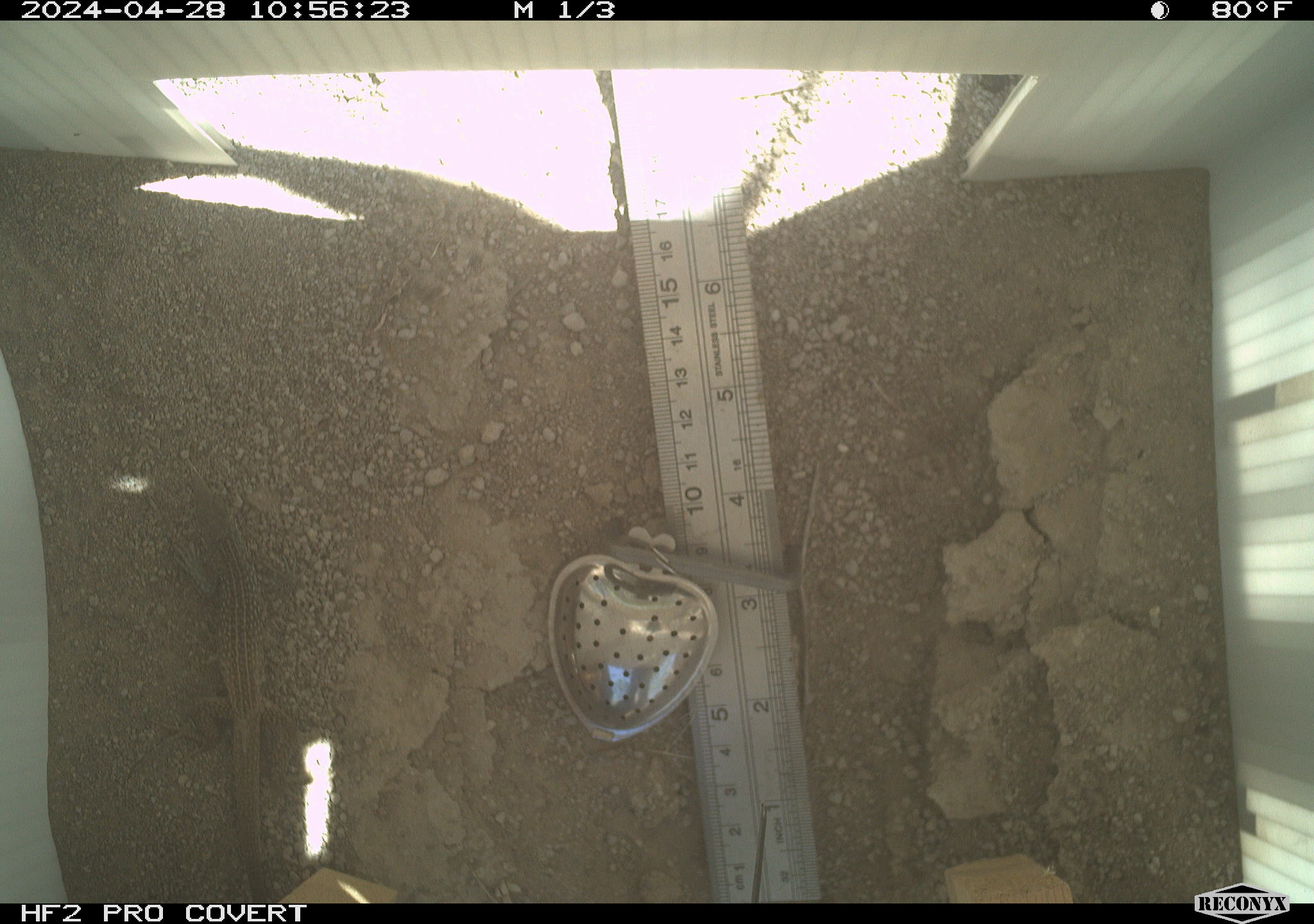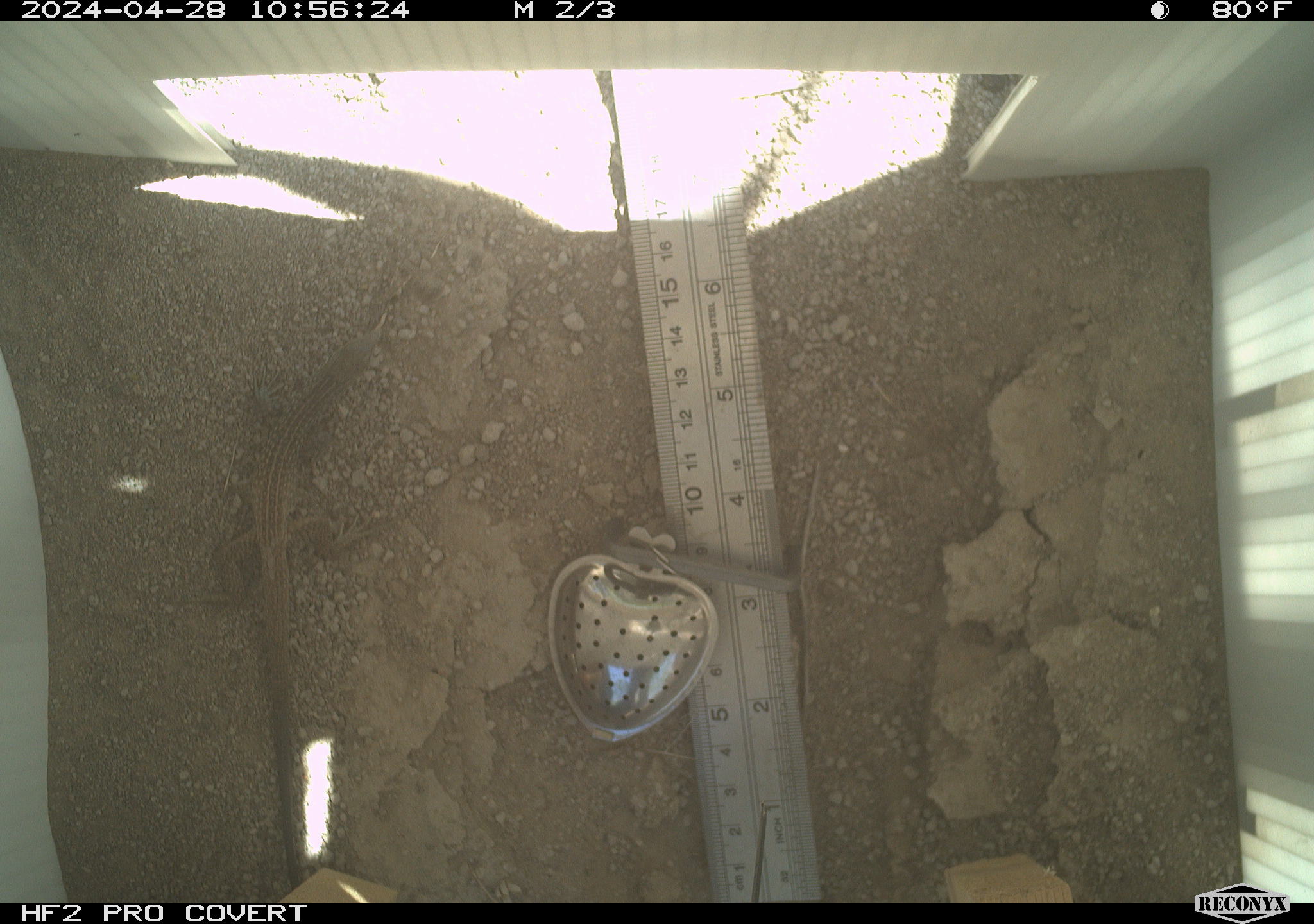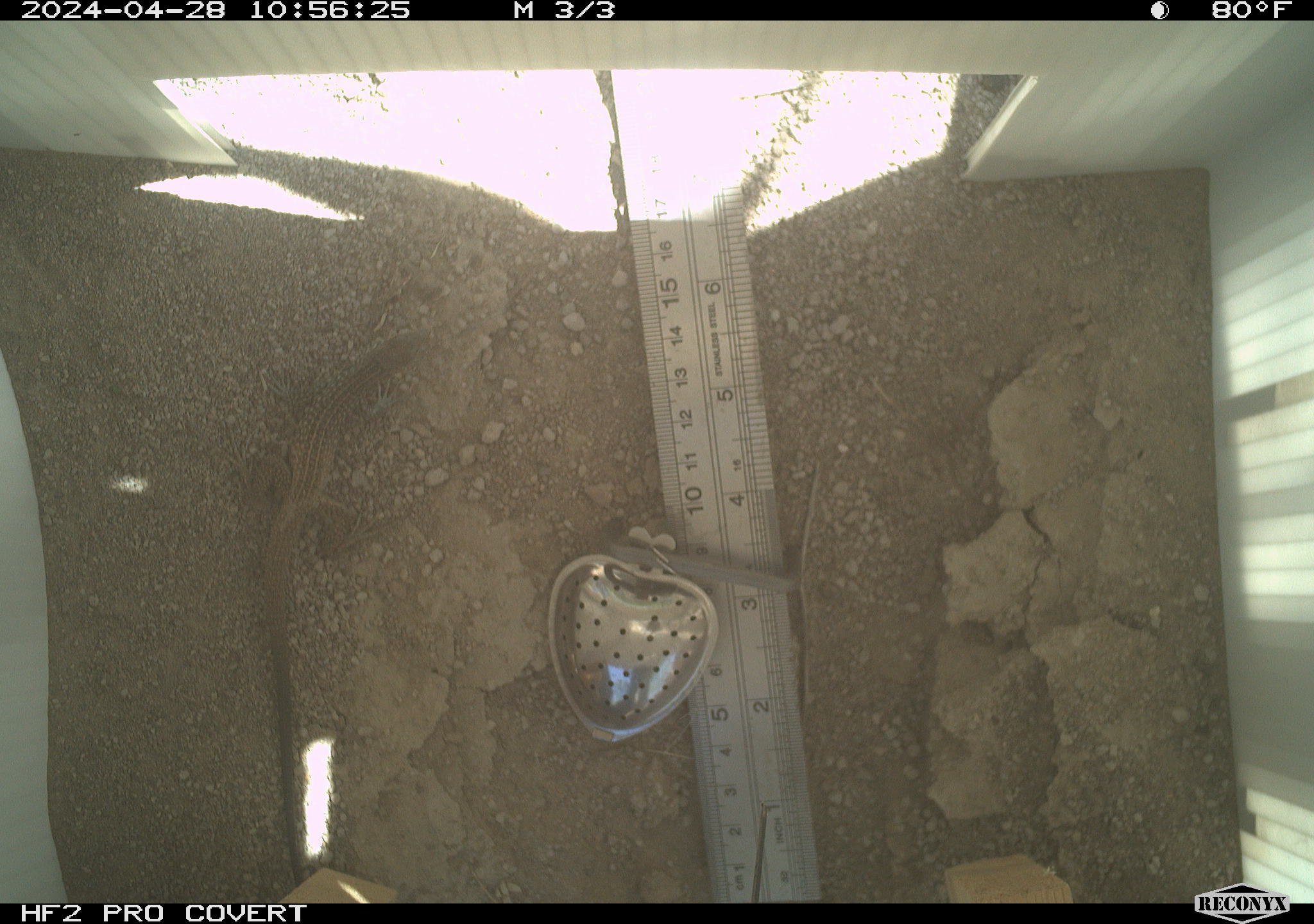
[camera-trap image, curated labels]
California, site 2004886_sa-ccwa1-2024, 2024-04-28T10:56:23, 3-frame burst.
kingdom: Animalia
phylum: Chordata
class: Reptilia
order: Squamata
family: Teiidae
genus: Aspidoscelis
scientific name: Aspidoscelis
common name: whiptail lizards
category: aspidoscelis species